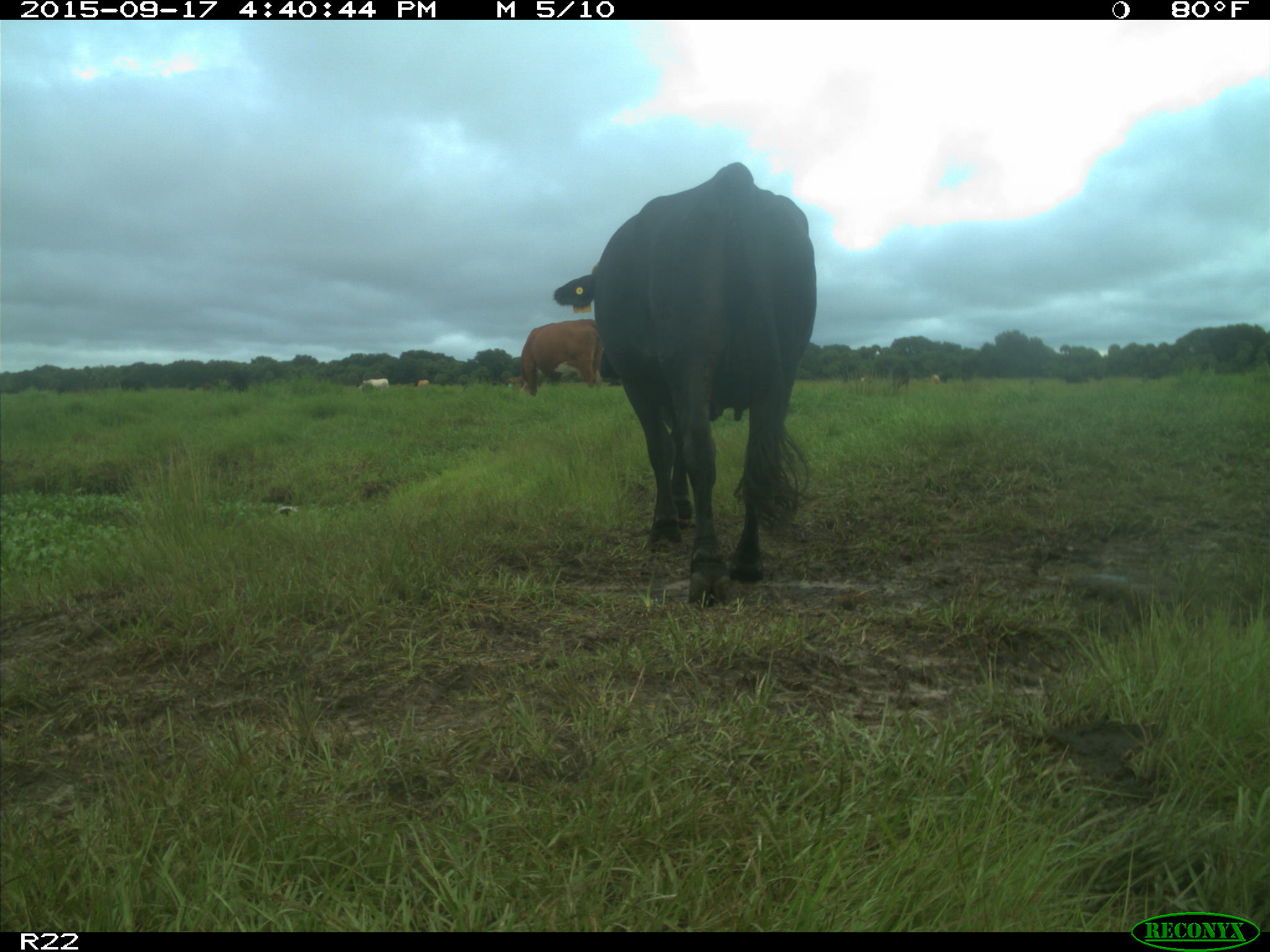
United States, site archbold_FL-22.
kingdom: Animalia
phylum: Chordata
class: Mammalia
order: Artiodactyla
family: Bovidae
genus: Bos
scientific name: Bos taurus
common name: domestic cow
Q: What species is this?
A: Bos taurus (domestic cow).